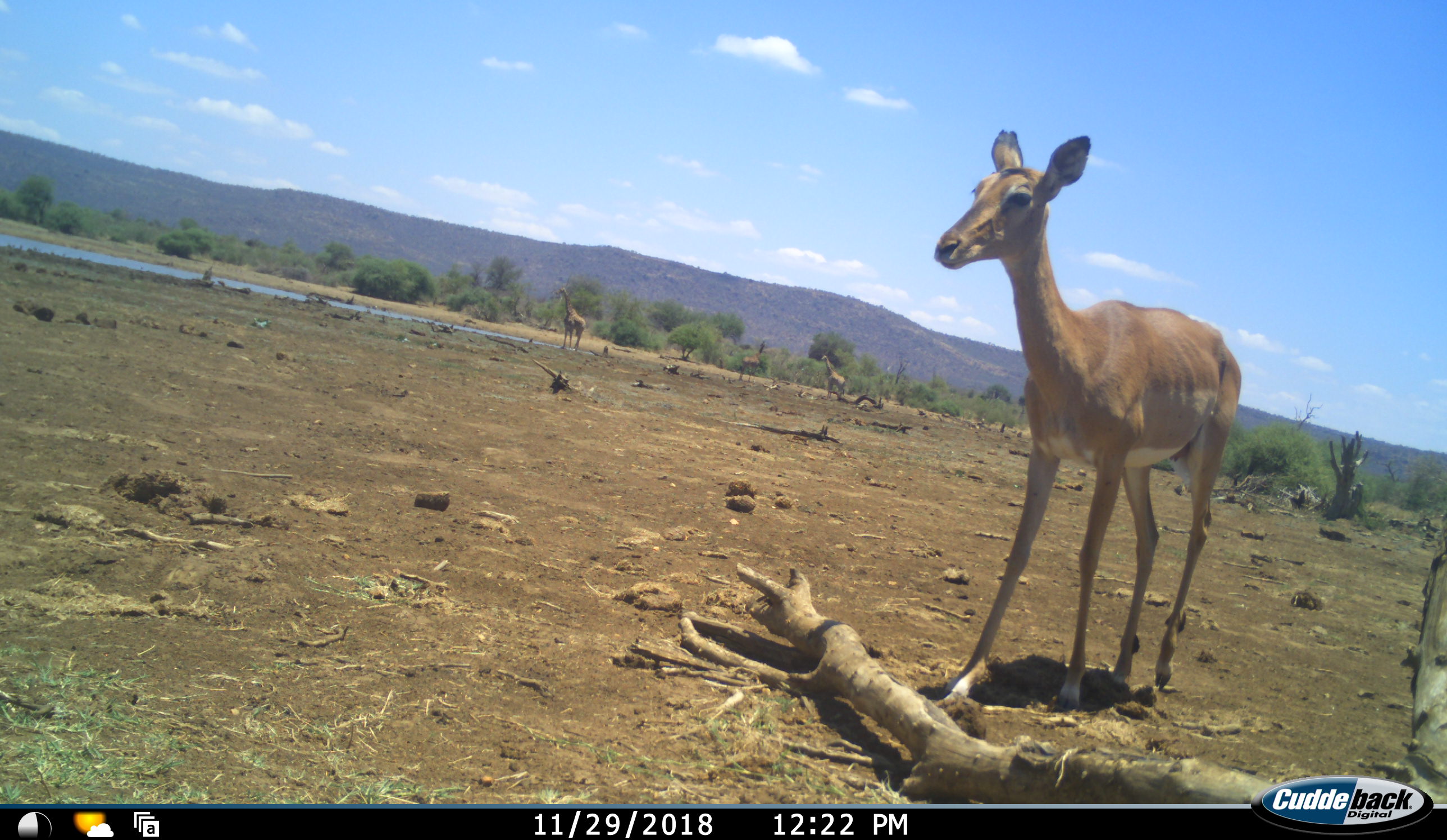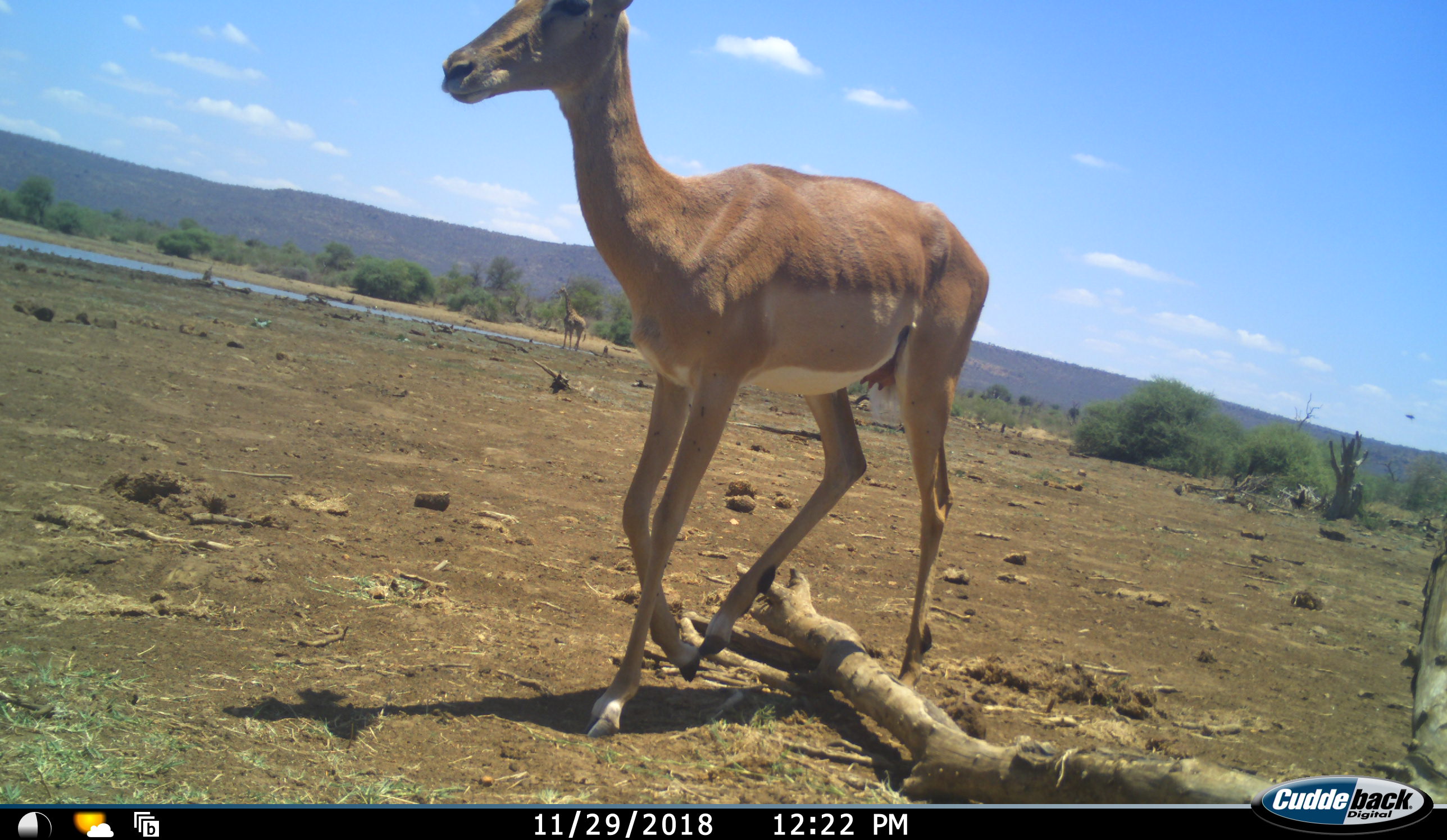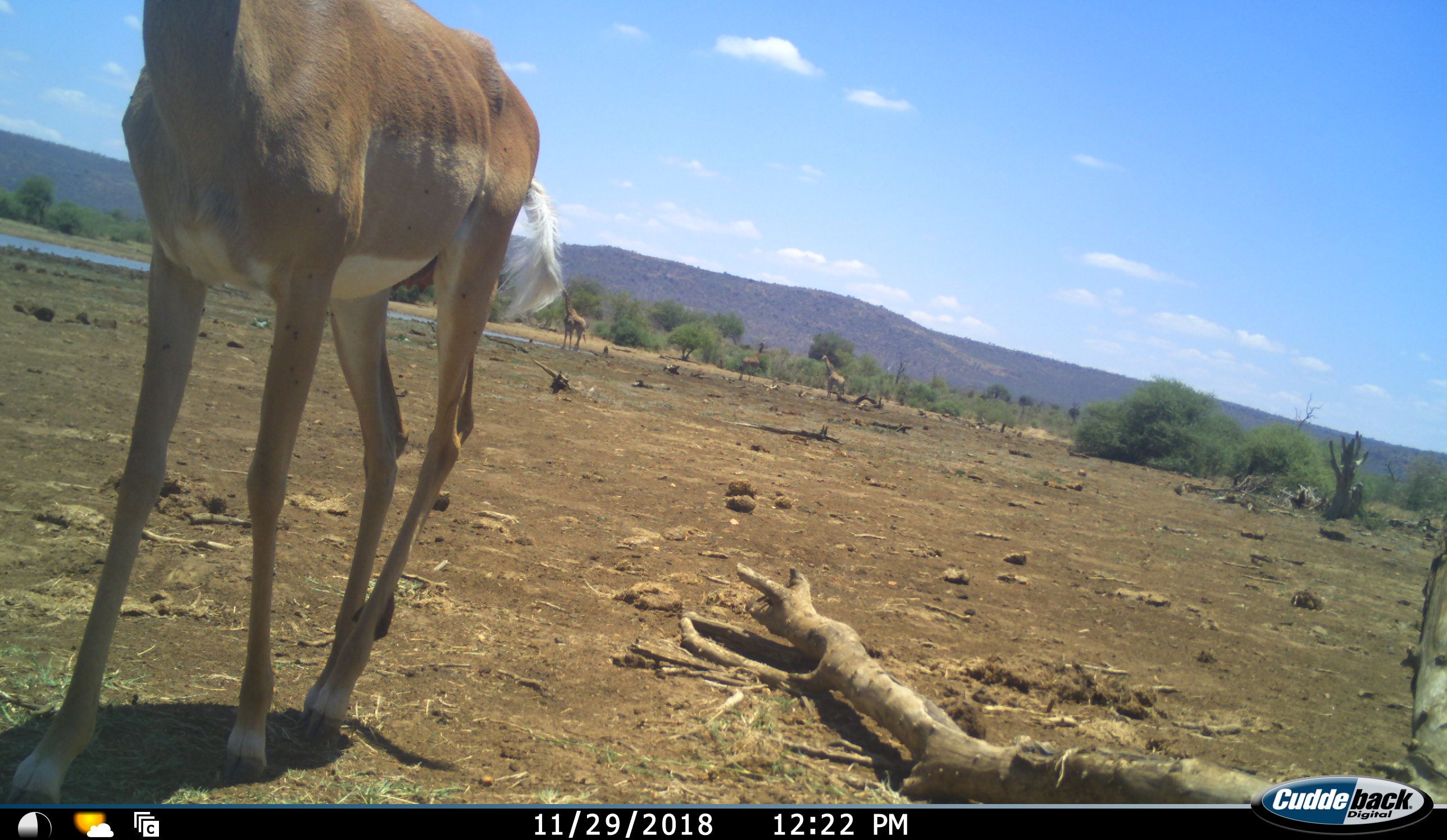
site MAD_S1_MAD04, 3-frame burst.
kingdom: Animalia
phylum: Chordata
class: Mammalia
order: Artiodactyla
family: Bovidae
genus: Aepyceros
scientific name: Aepyceros melampus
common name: impala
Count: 1.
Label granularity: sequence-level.